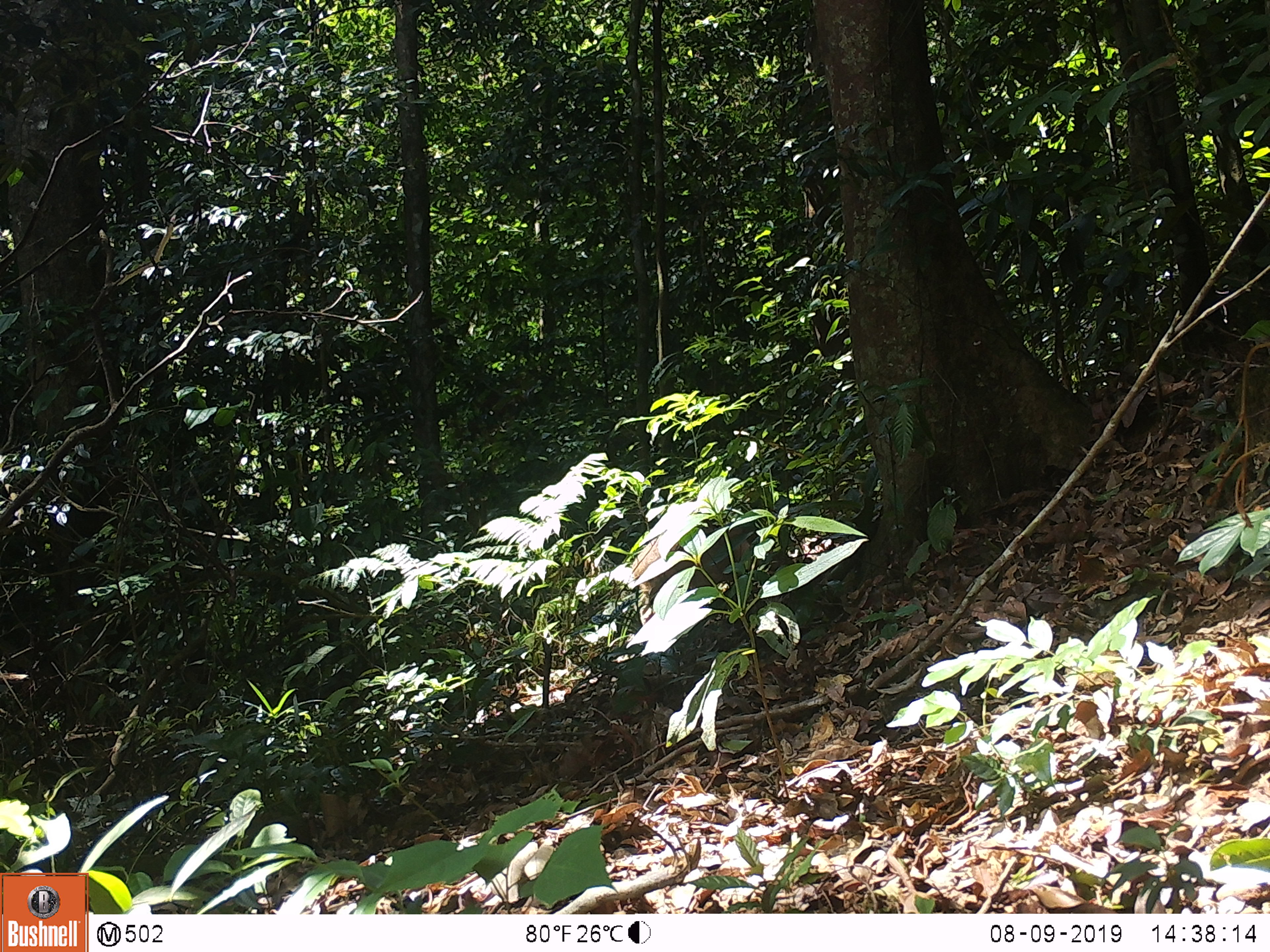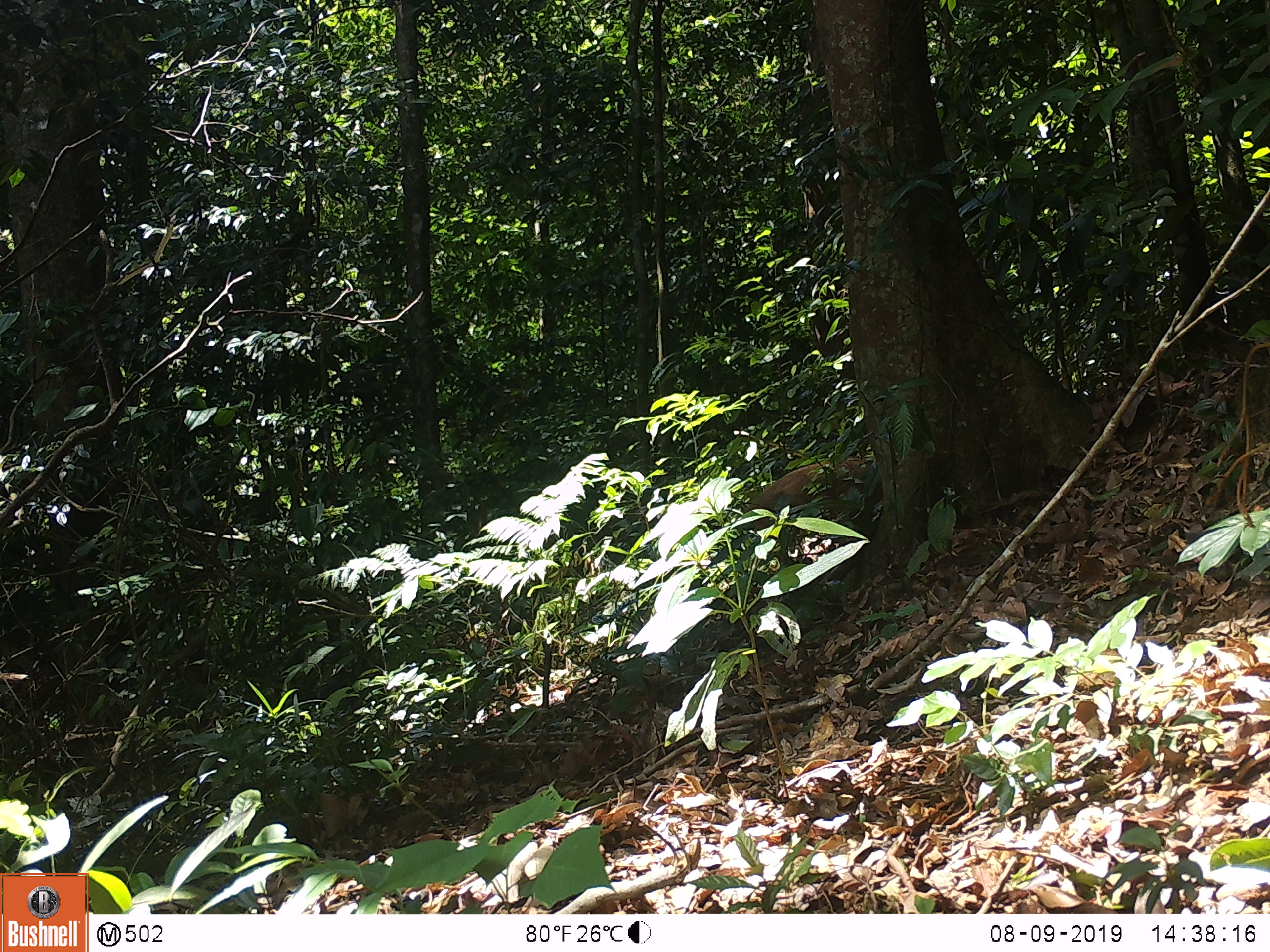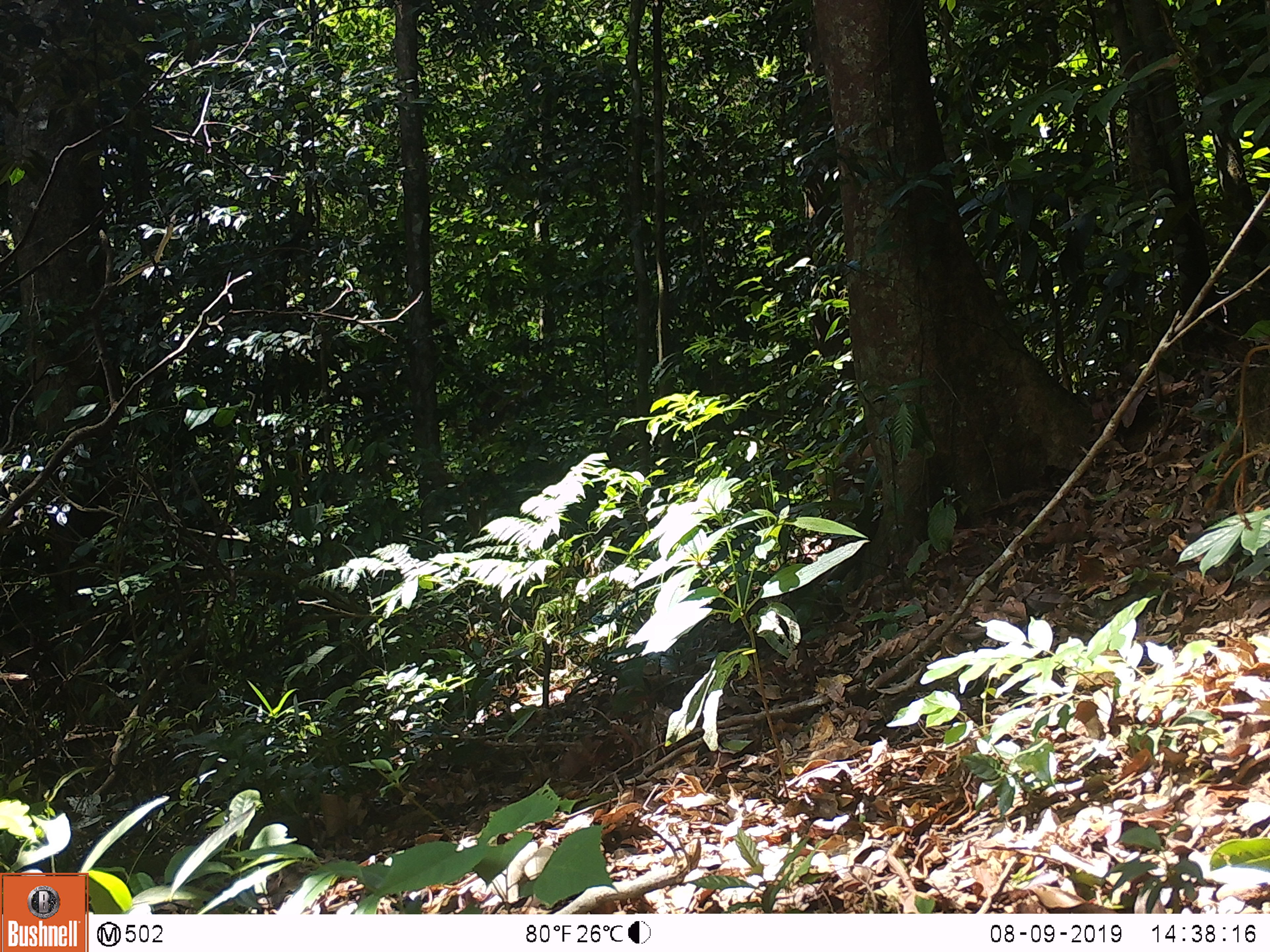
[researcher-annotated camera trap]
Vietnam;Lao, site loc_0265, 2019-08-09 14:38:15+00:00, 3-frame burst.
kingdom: Animalia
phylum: Chordata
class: Mammalia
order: Artiodactyla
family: Suidae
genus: Sus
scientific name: Sus scrofa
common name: eurasian wild pig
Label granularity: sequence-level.